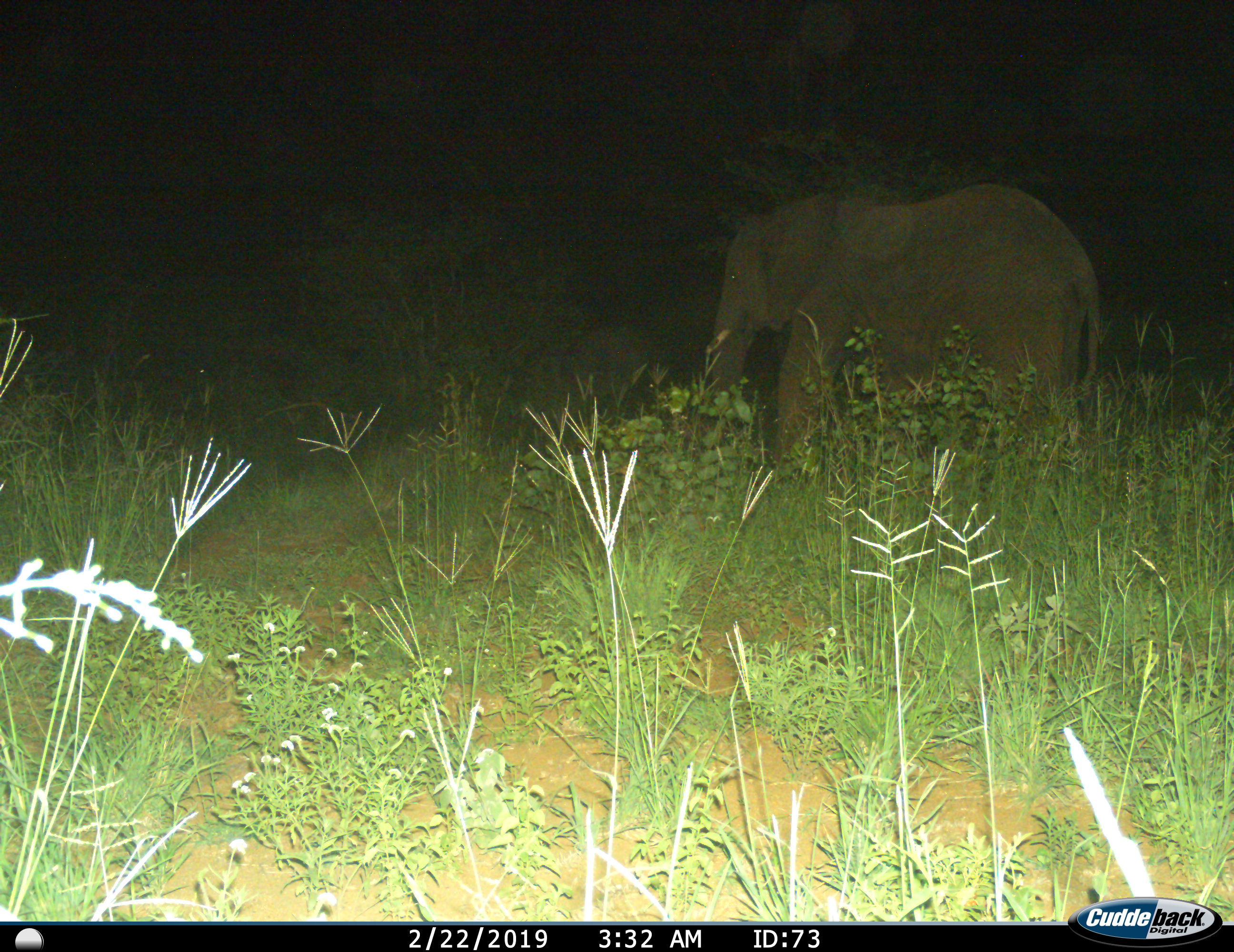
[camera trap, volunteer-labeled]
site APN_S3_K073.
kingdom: Animalia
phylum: Chordata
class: Mammalia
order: Proboscidea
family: Elephantidae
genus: Loxodonta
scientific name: Loxodonta africana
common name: african bush elephant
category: elephant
Elephant (african bush elephant) (Loxodonta africana), count 1. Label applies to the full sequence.